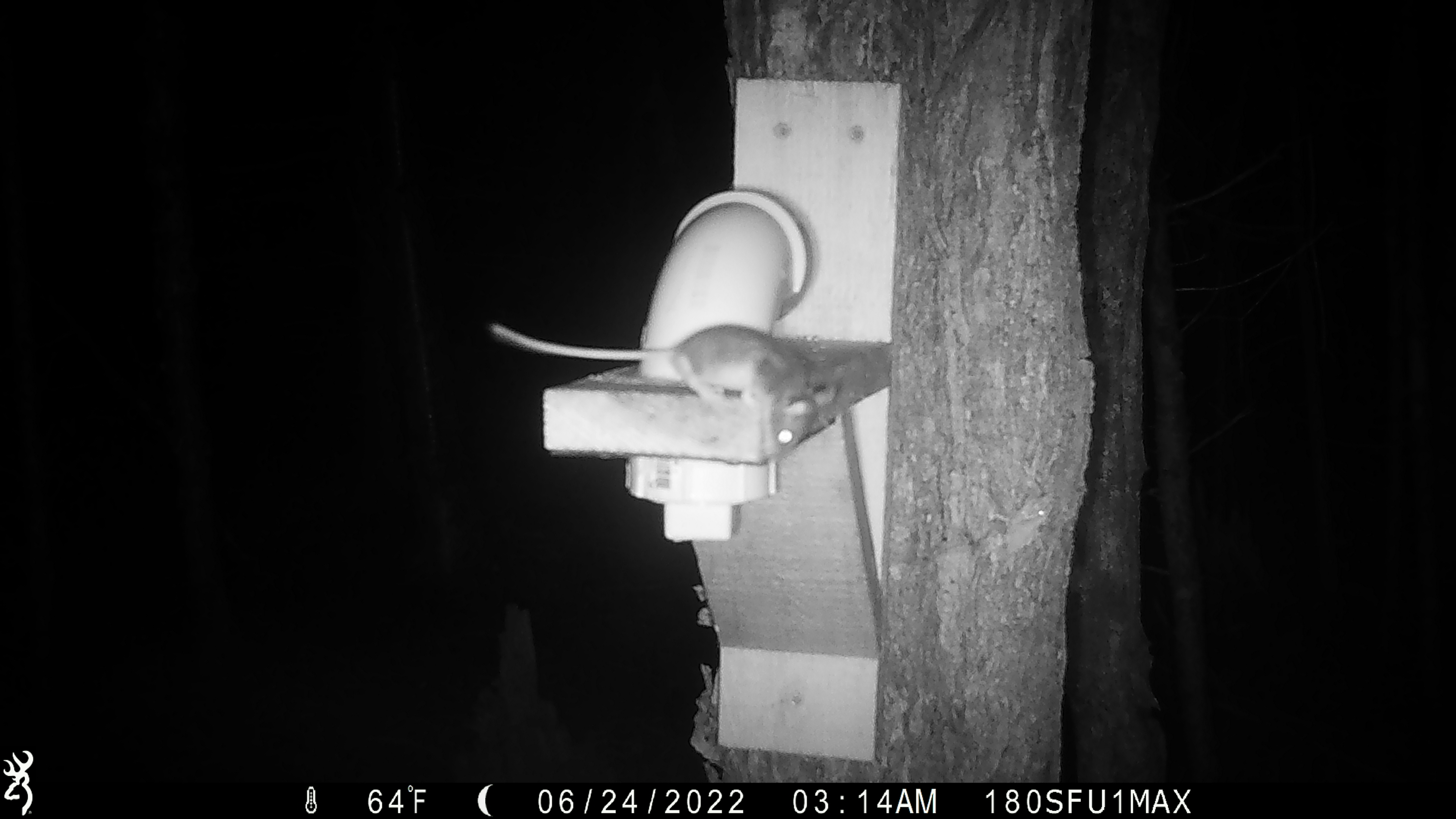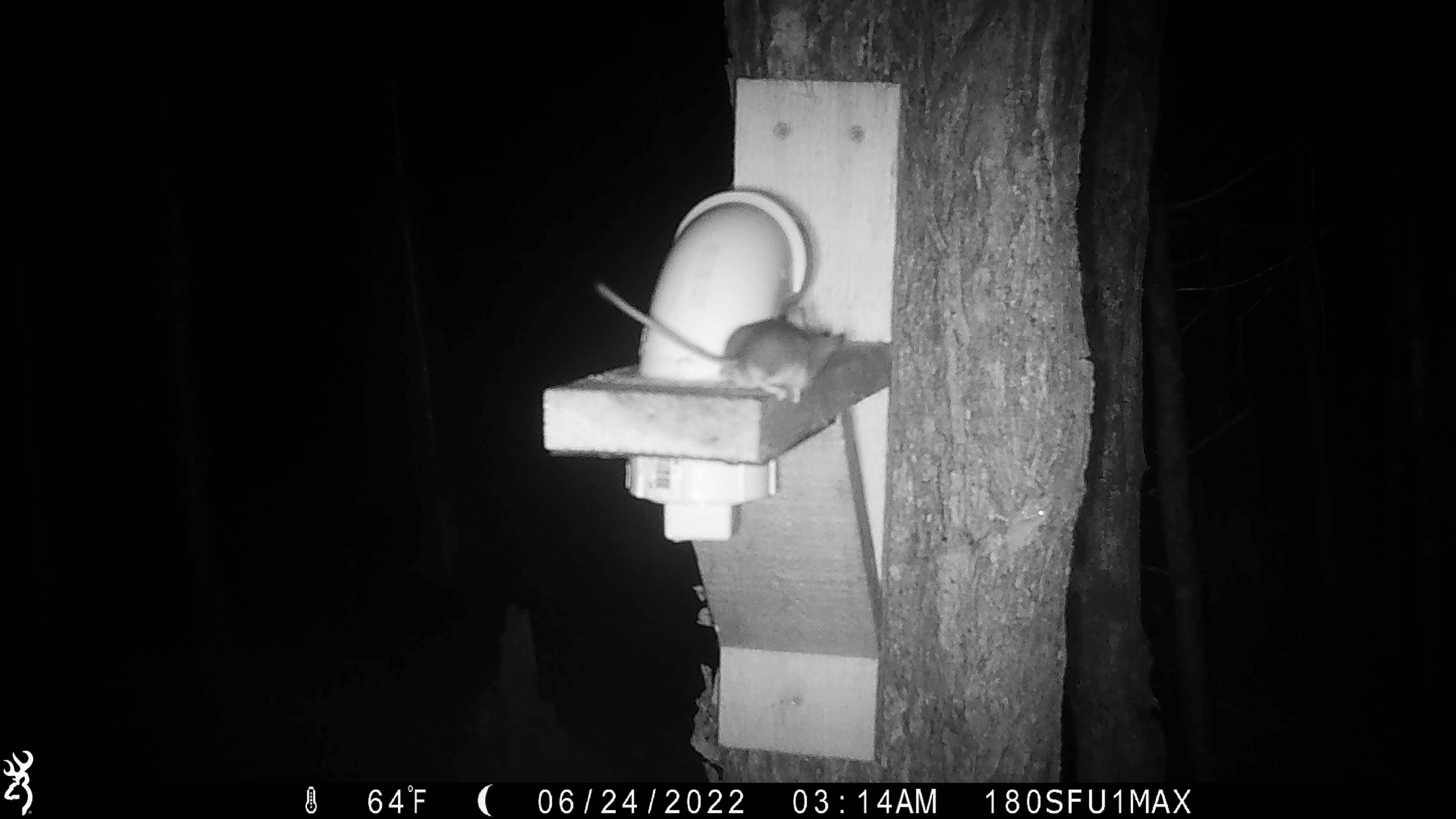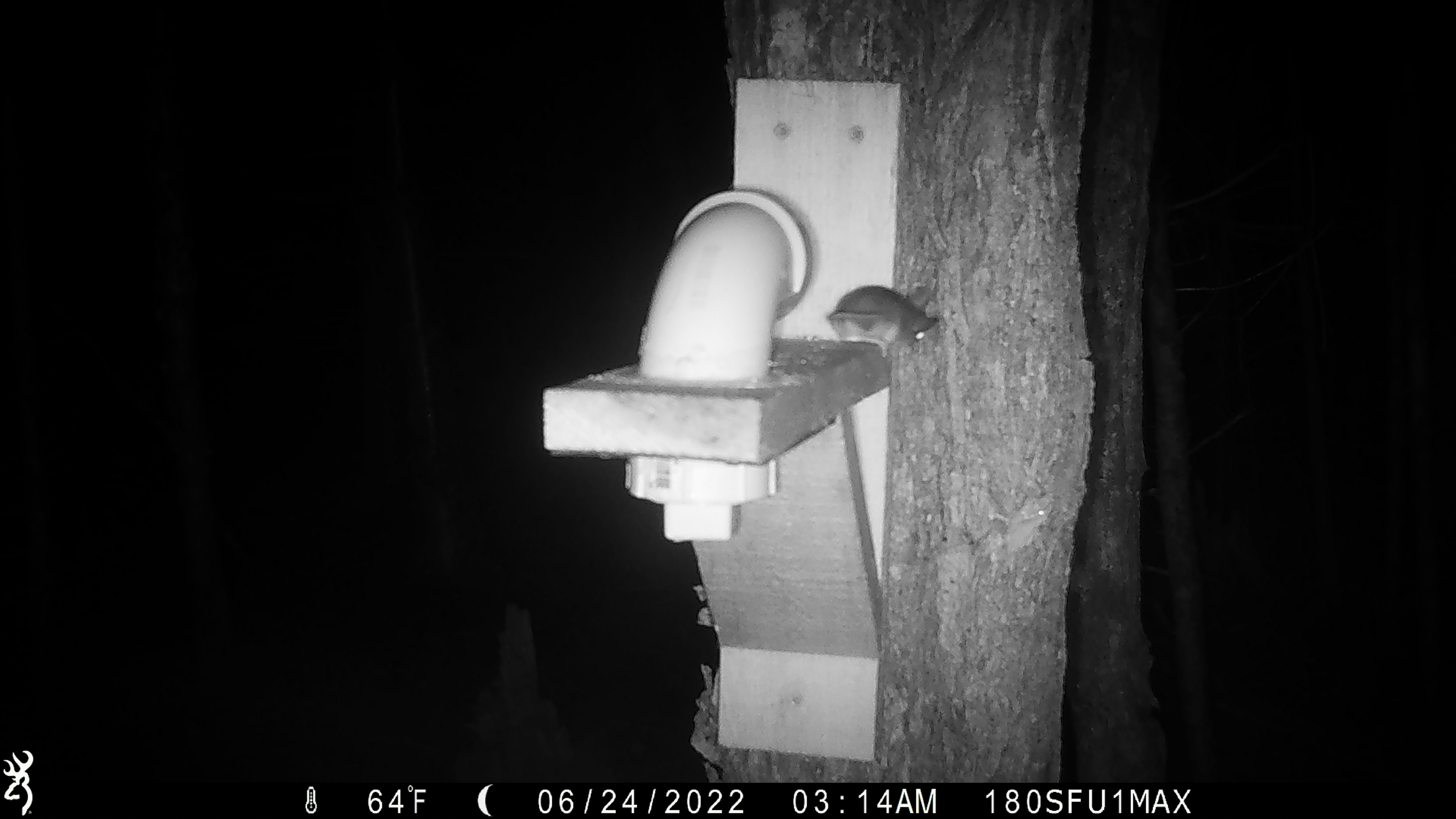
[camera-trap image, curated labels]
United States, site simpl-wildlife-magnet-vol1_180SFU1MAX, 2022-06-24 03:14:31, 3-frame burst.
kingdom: Animalia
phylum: Chordata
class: Mammalia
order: Rodentia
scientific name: Rodentia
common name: mouse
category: mouse sp.